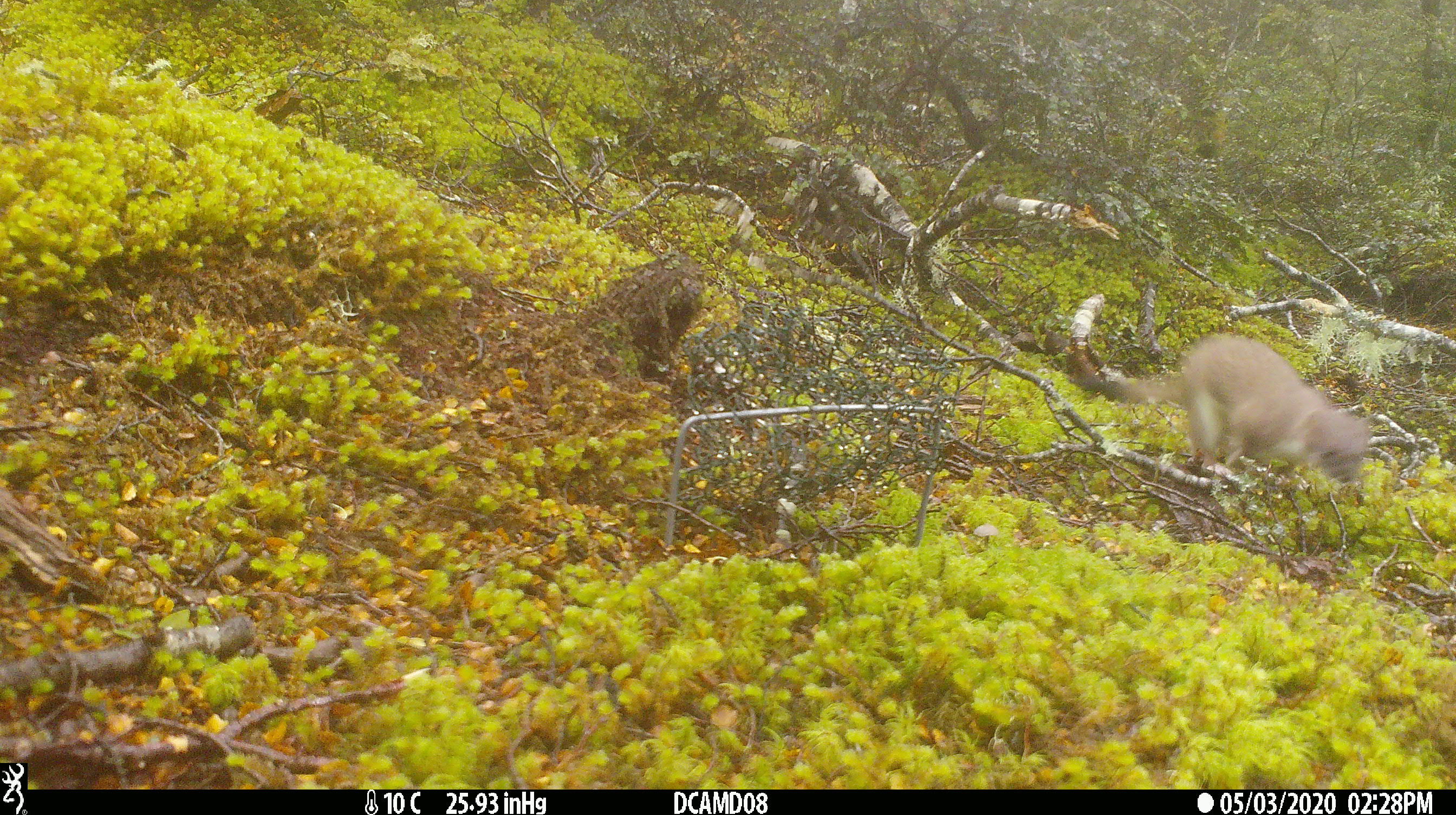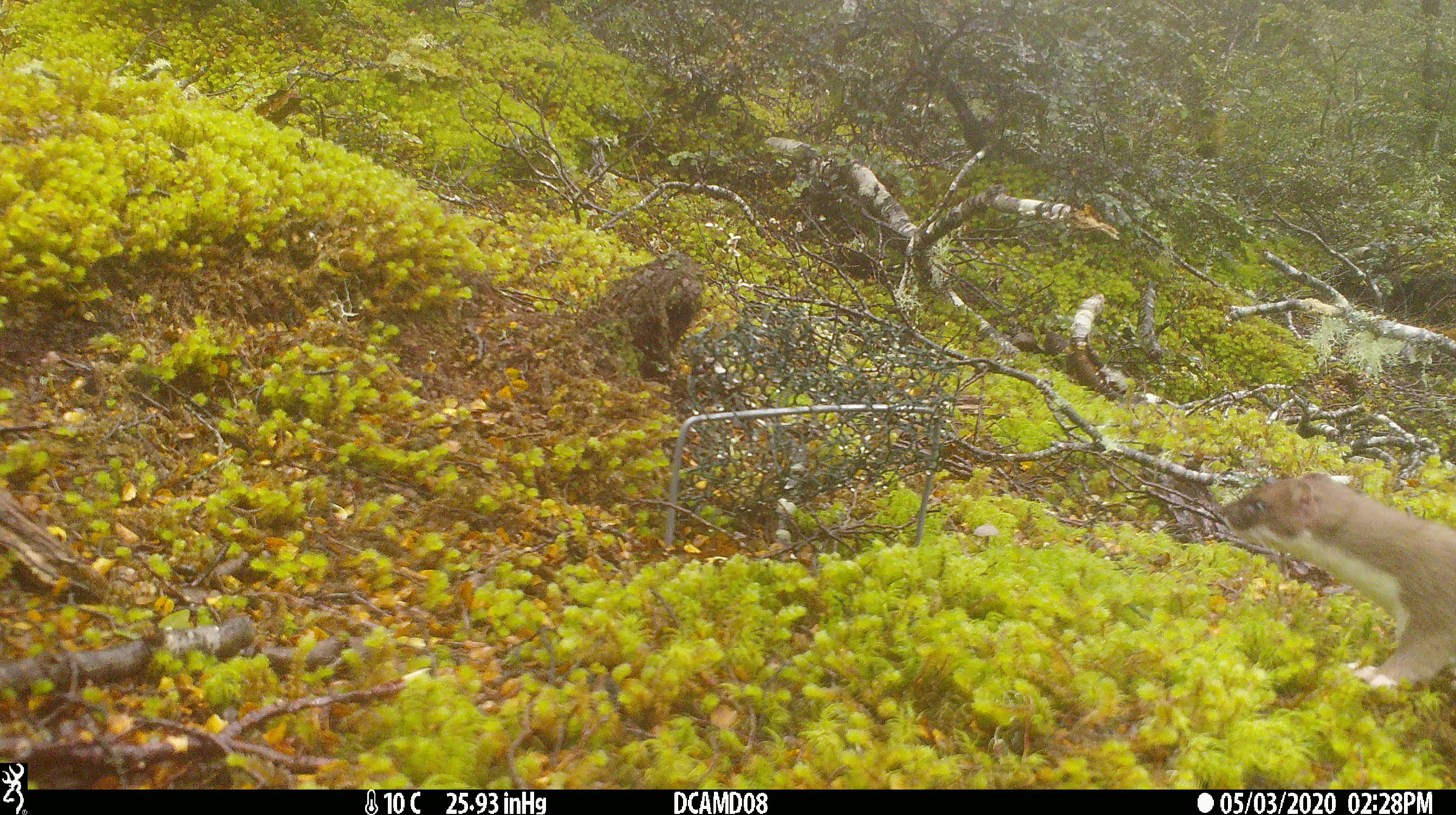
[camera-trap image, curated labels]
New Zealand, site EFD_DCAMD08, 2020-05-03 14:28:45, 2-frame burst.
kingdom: Animalia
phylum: Chordata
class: Mammalia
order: Carnivora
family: Mustelidae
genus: Mustela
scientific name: Mustela erminea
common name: stoat